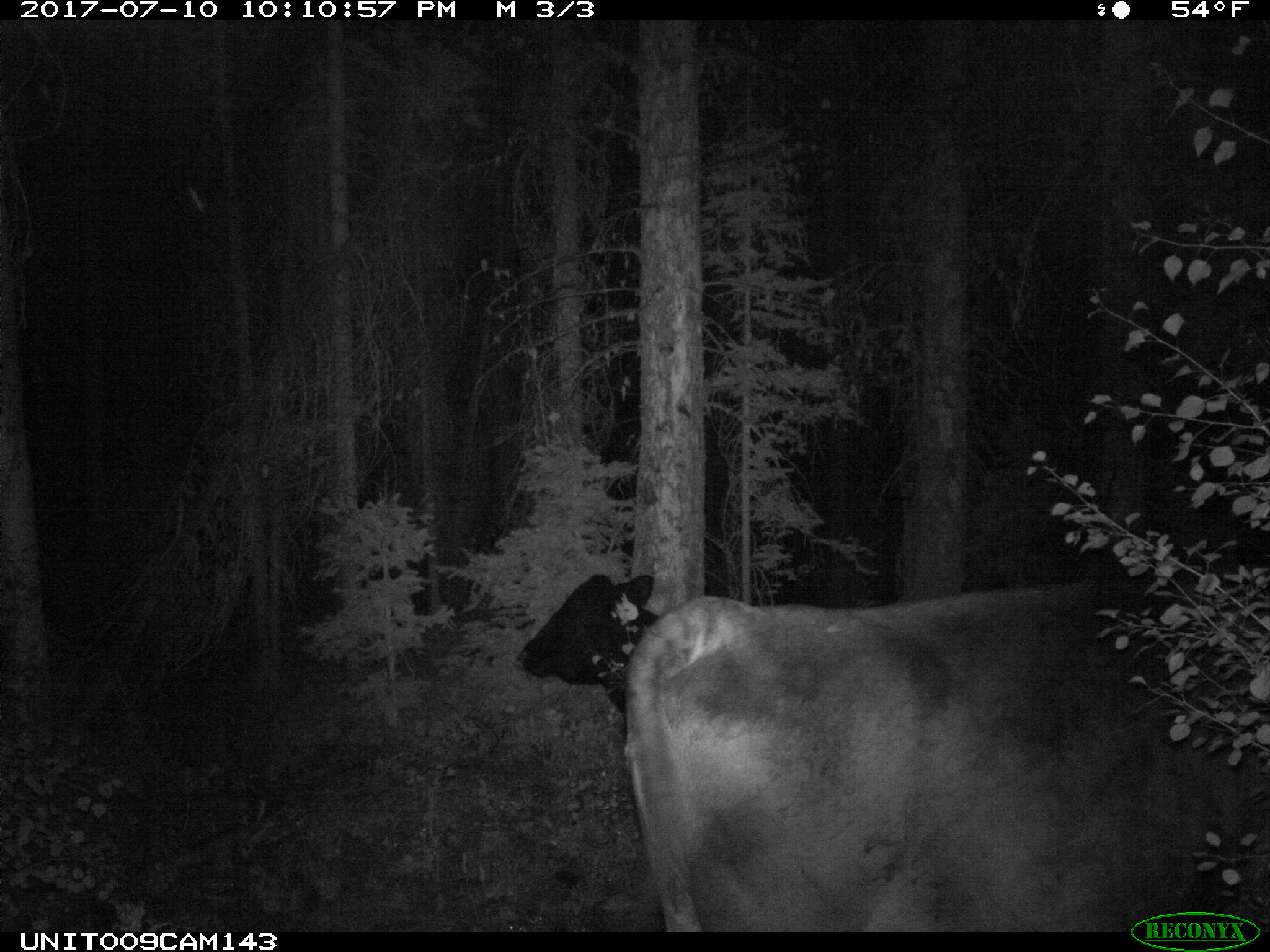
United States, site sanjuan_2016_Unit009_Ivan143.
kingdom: Animalia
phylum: Chordata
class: Mammalia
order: Artiodactyla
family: Bovidae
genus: Bos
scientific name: Bos taurus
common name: domestic cow